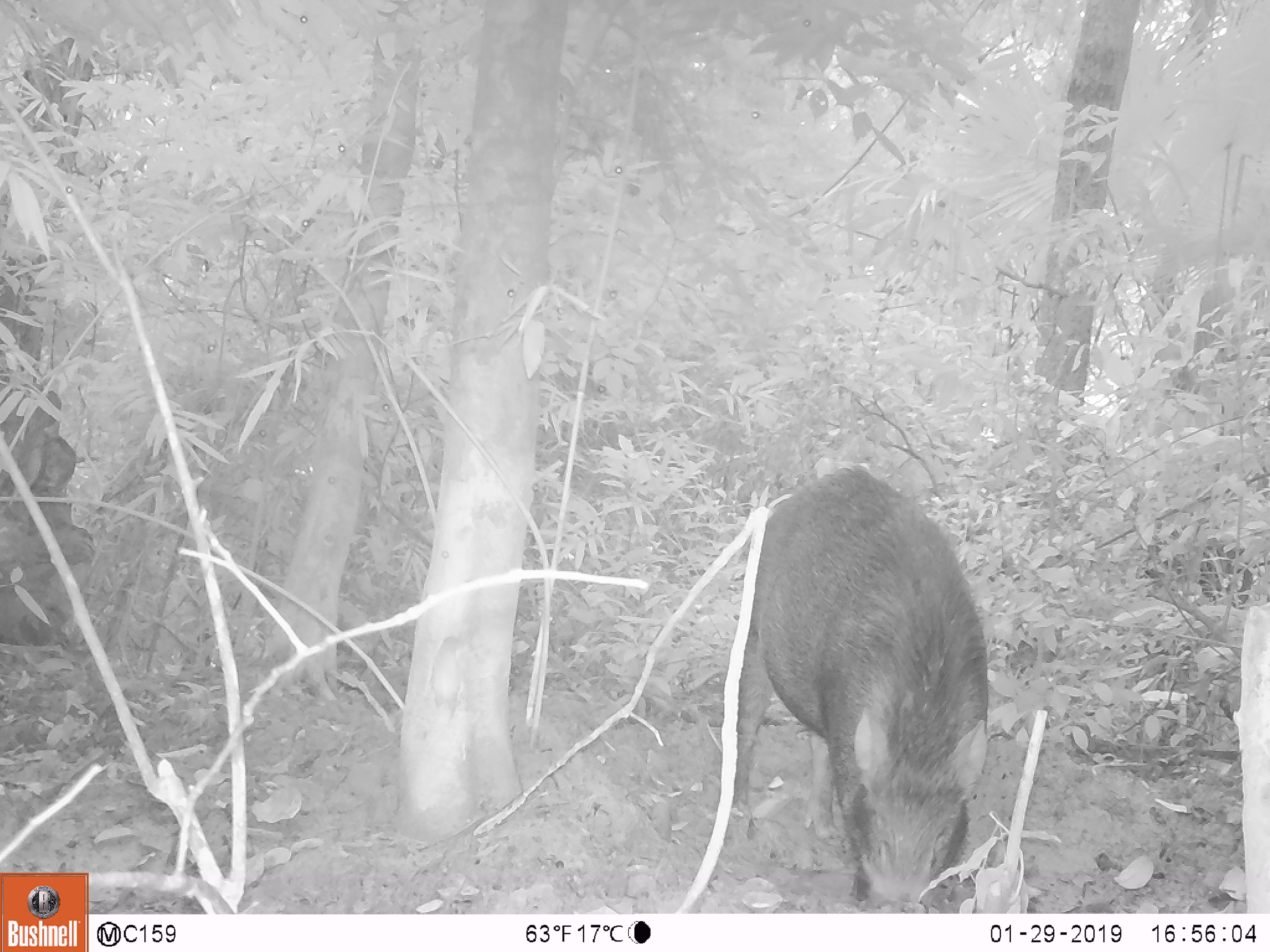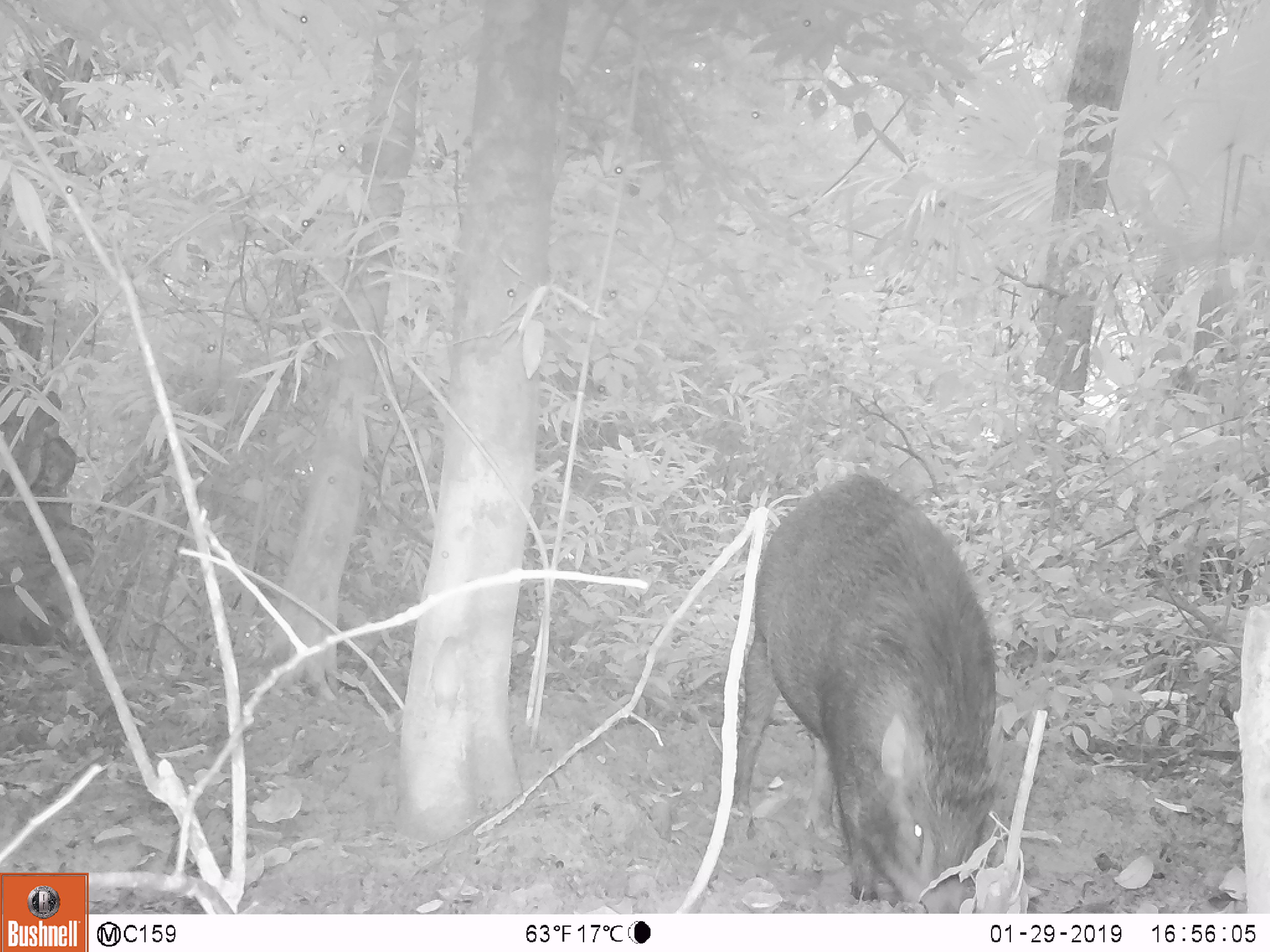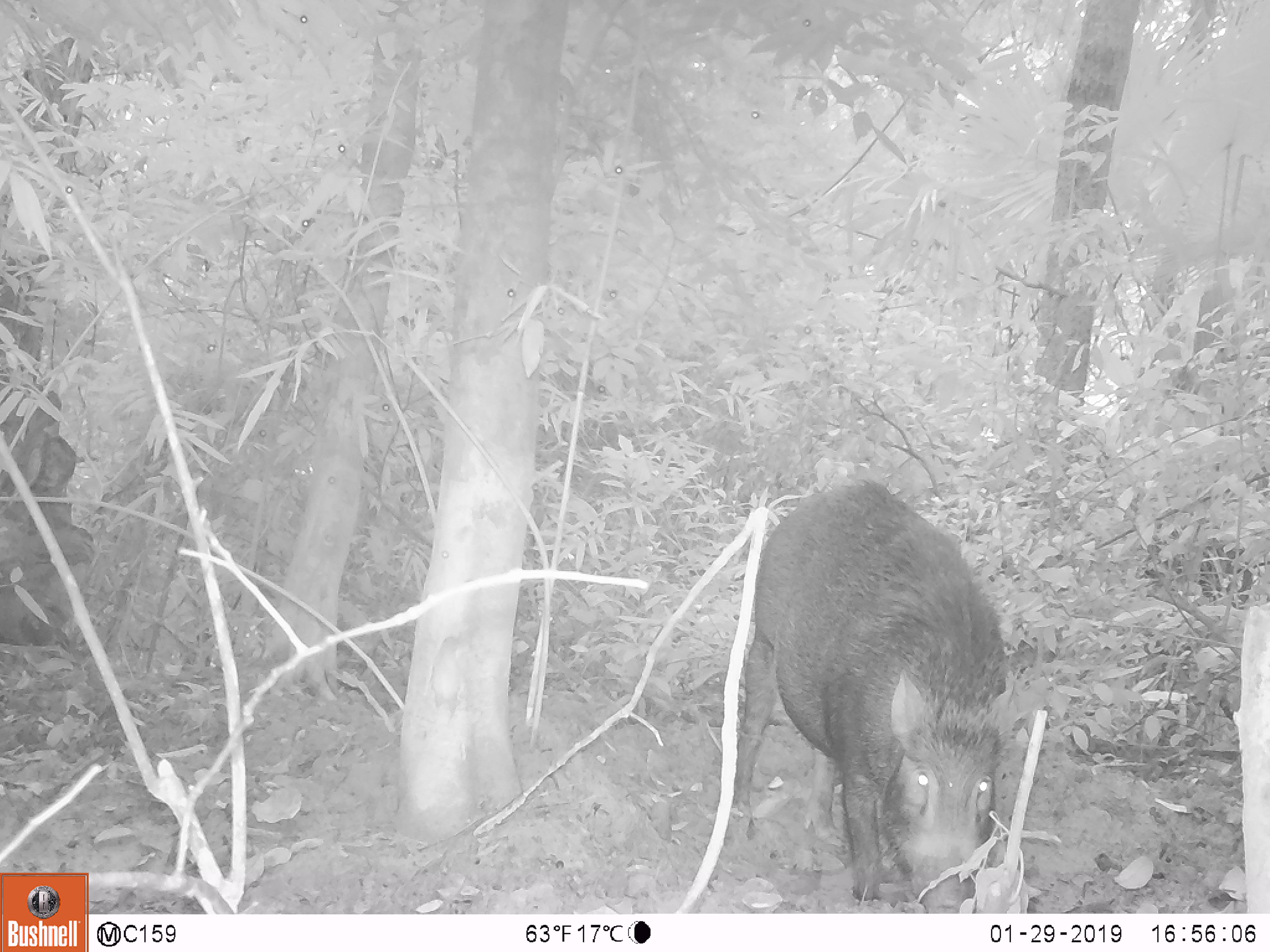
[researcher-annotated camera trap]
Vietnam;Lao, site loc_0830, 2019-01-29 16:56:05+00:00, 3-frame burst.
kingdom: Animalia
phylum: Chordata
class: Mammalia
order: Artiodactyla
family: Suidae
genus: Sus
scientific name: Sus scrofa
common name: eurasian wild pig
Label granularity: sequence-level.